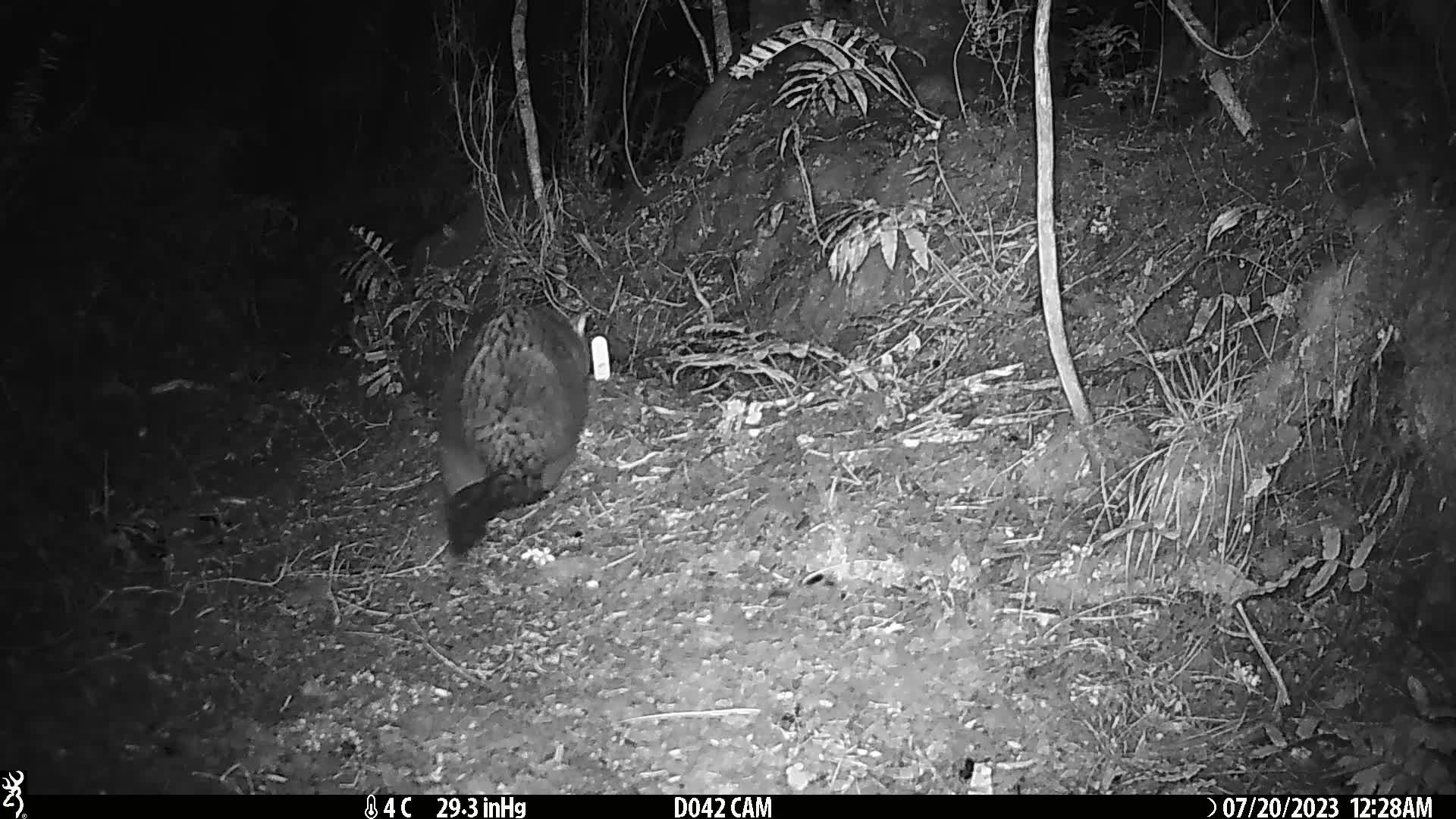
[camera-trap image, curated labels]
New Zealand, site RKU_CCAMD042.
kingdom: Animalia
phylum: Chordata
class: Mammalia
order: Diprotodontia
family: Phalangeridae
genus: Trichosurus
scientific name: Trichosurus vulpecula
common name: common brushtail possum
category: possum